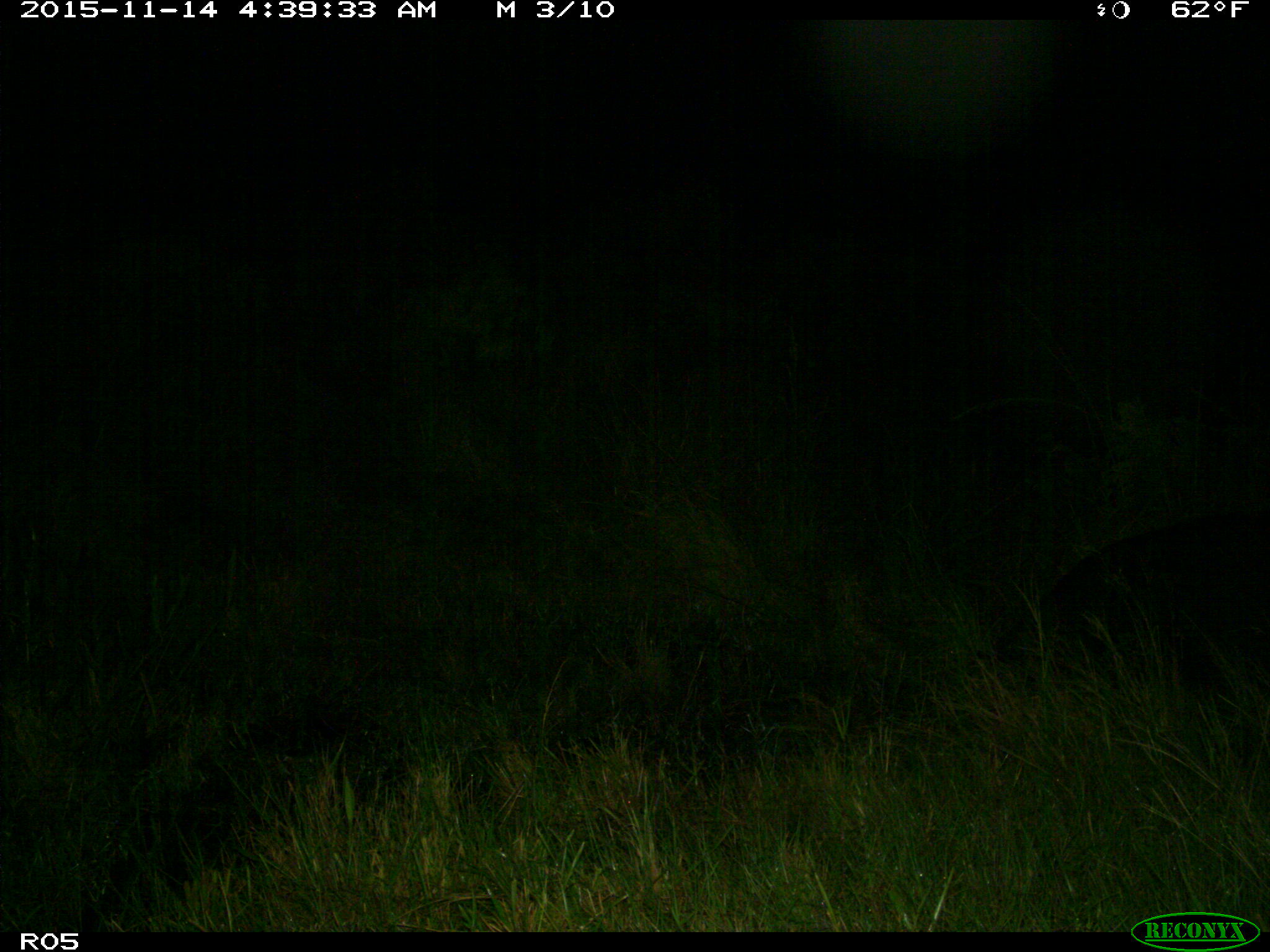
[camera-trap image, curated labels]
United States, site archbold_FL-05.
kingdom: Animalia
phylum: Chordata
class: Mammalia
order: Artiodactyla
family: Suidae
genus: Sus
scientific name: Sus scrofa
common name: wild boar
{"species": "Sus scrofa (wild boar)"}